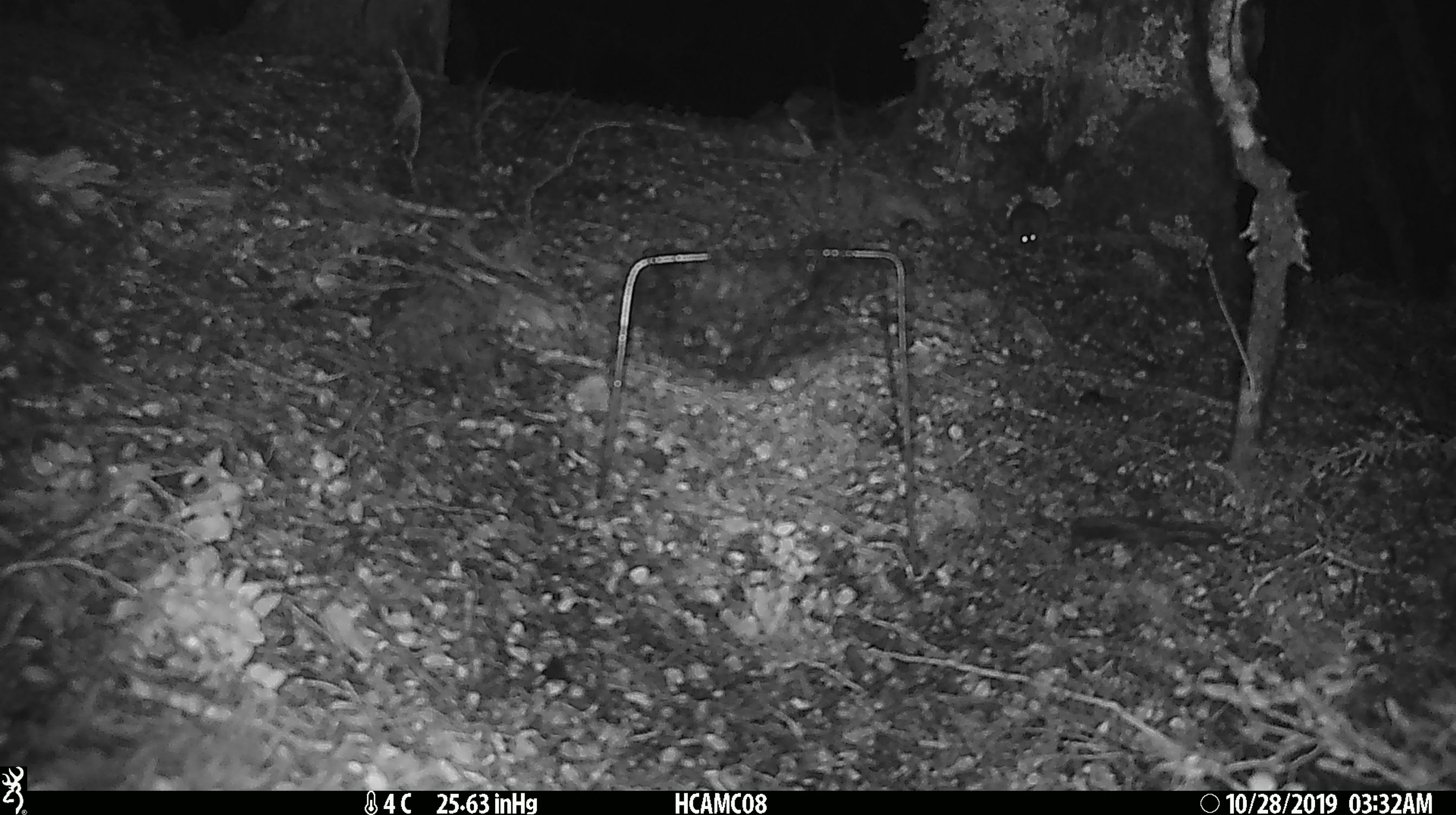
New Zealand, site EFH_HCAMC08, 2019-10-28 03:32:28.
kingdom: Animalia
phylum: Chordata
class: Mammalia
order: Rodentia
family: Muridae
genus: Mus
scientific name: Mus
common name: mouse